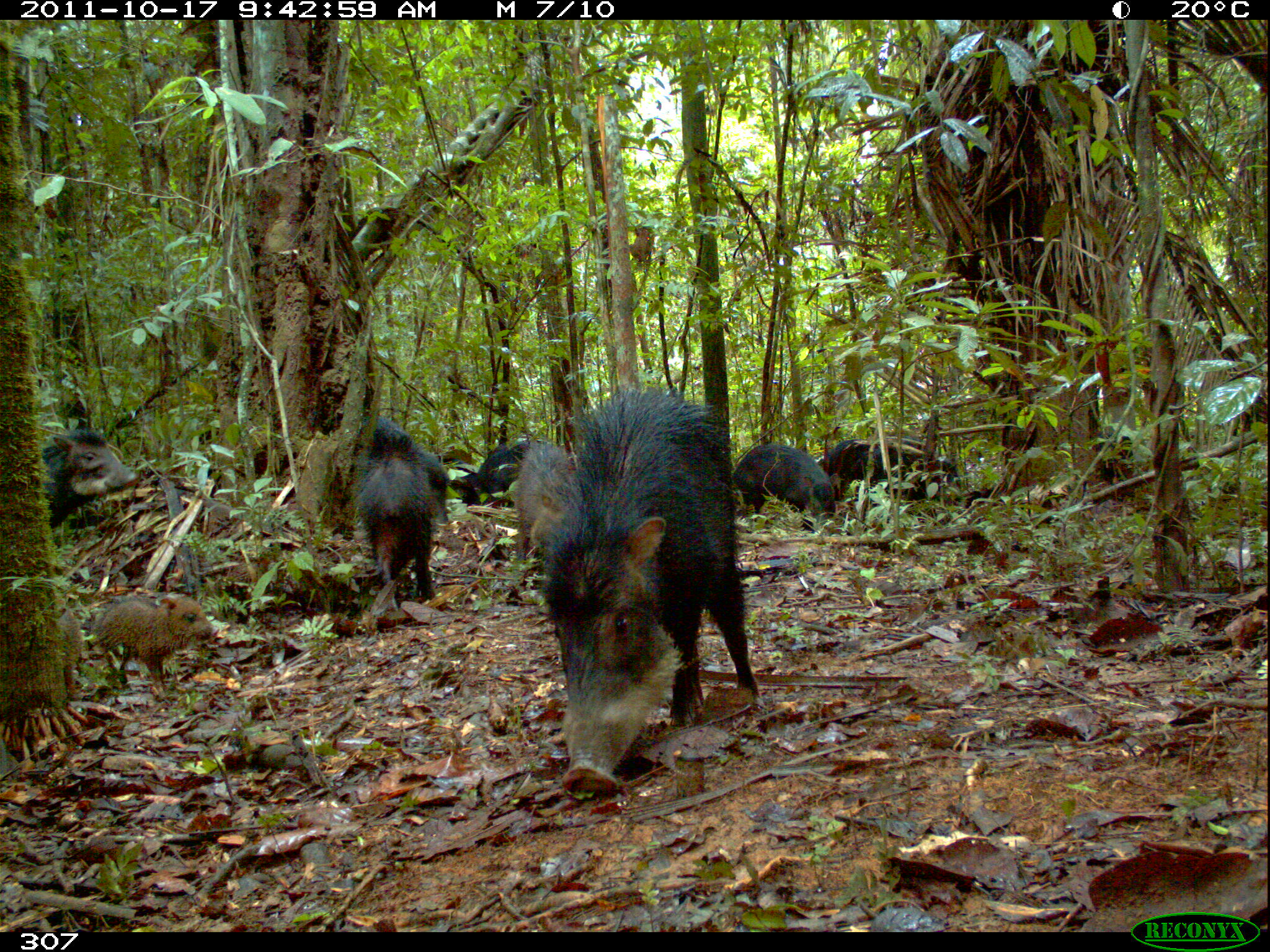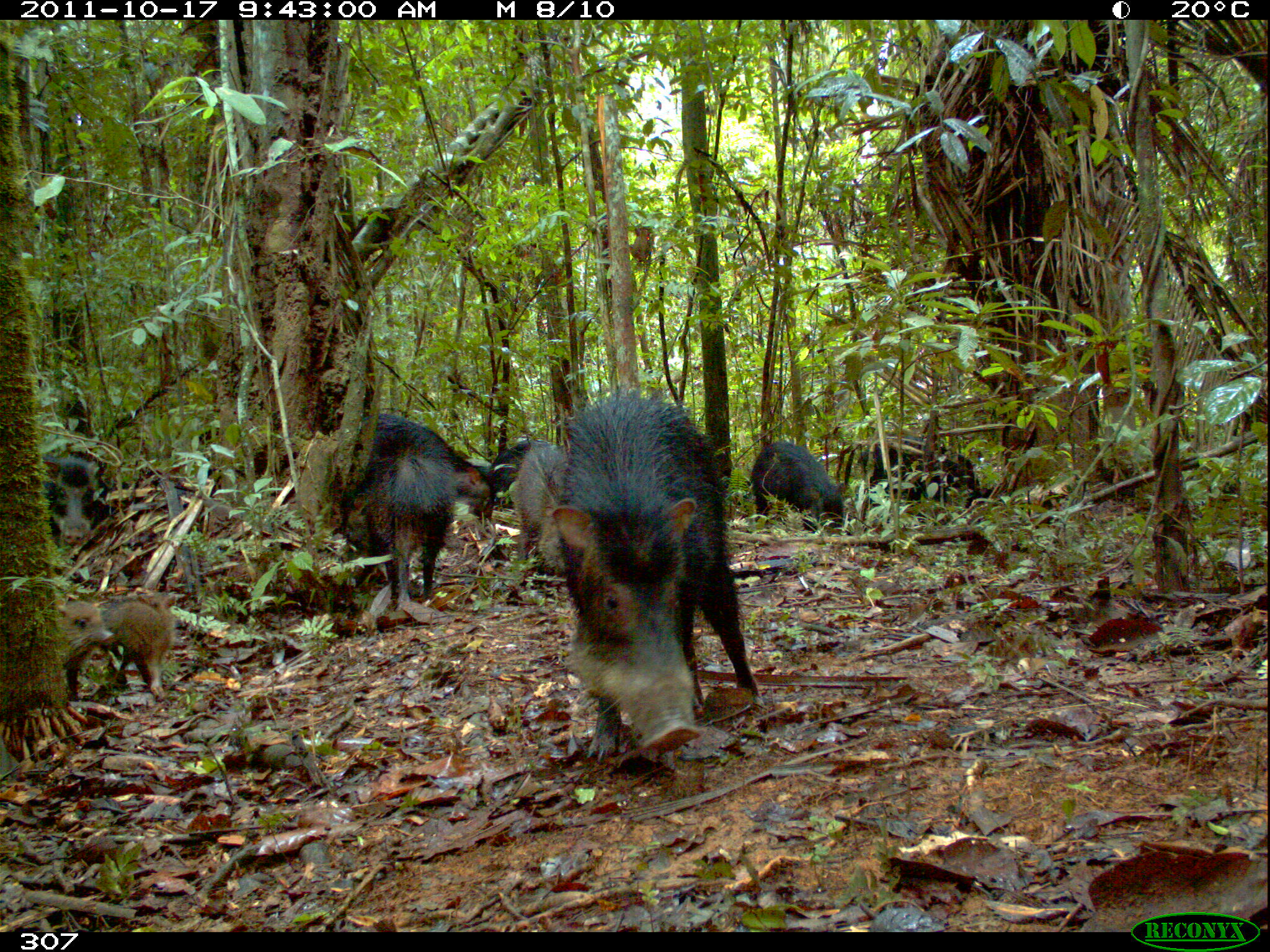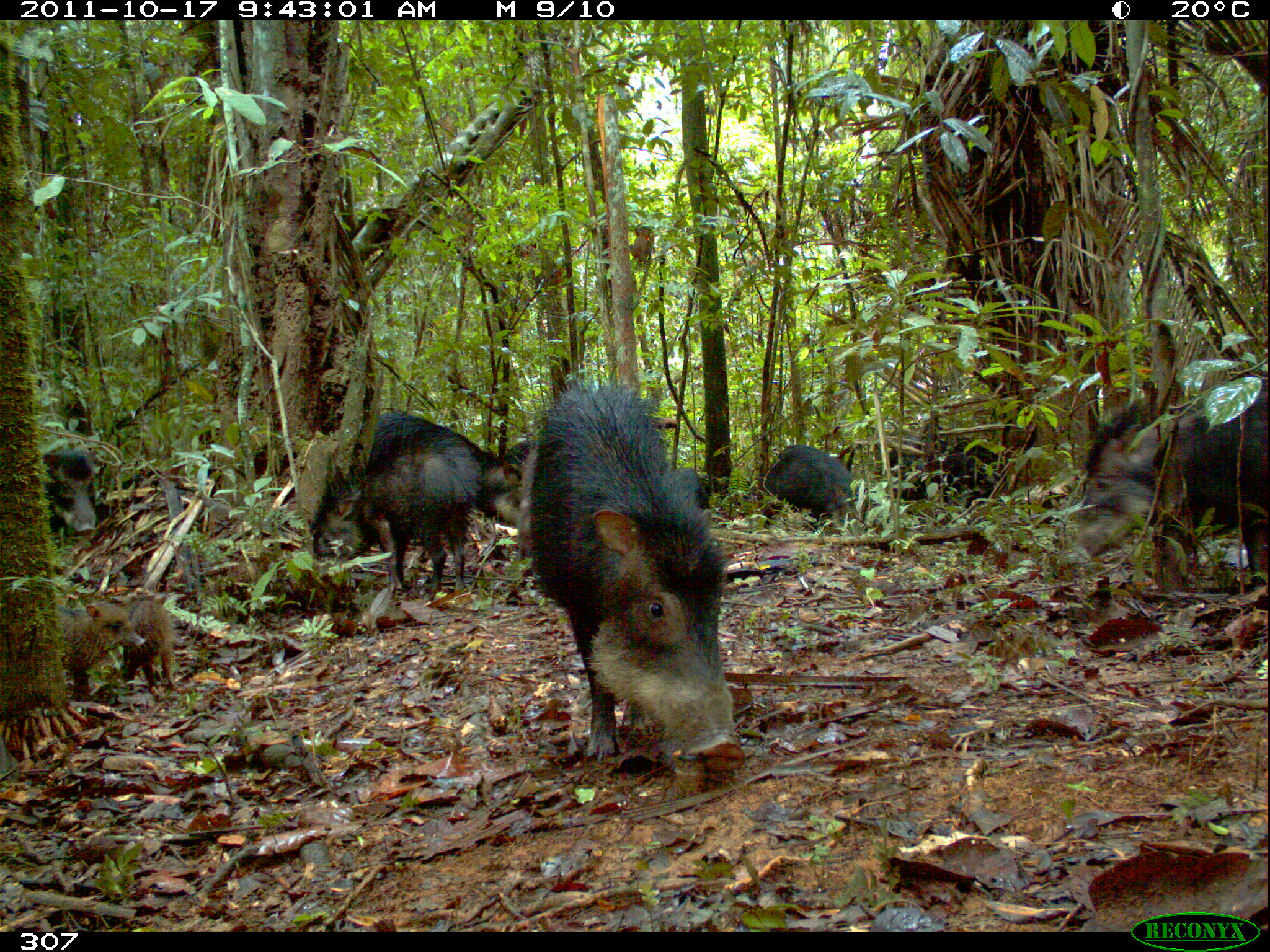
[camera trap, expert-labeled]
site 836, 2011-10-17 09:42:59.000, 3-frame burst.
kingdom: Animalia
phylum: Chordata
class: Mammalia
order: Artiodactyla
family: Tayassuidae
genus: Tayassu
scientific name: Tayassu pecari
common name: white-lipped peccary